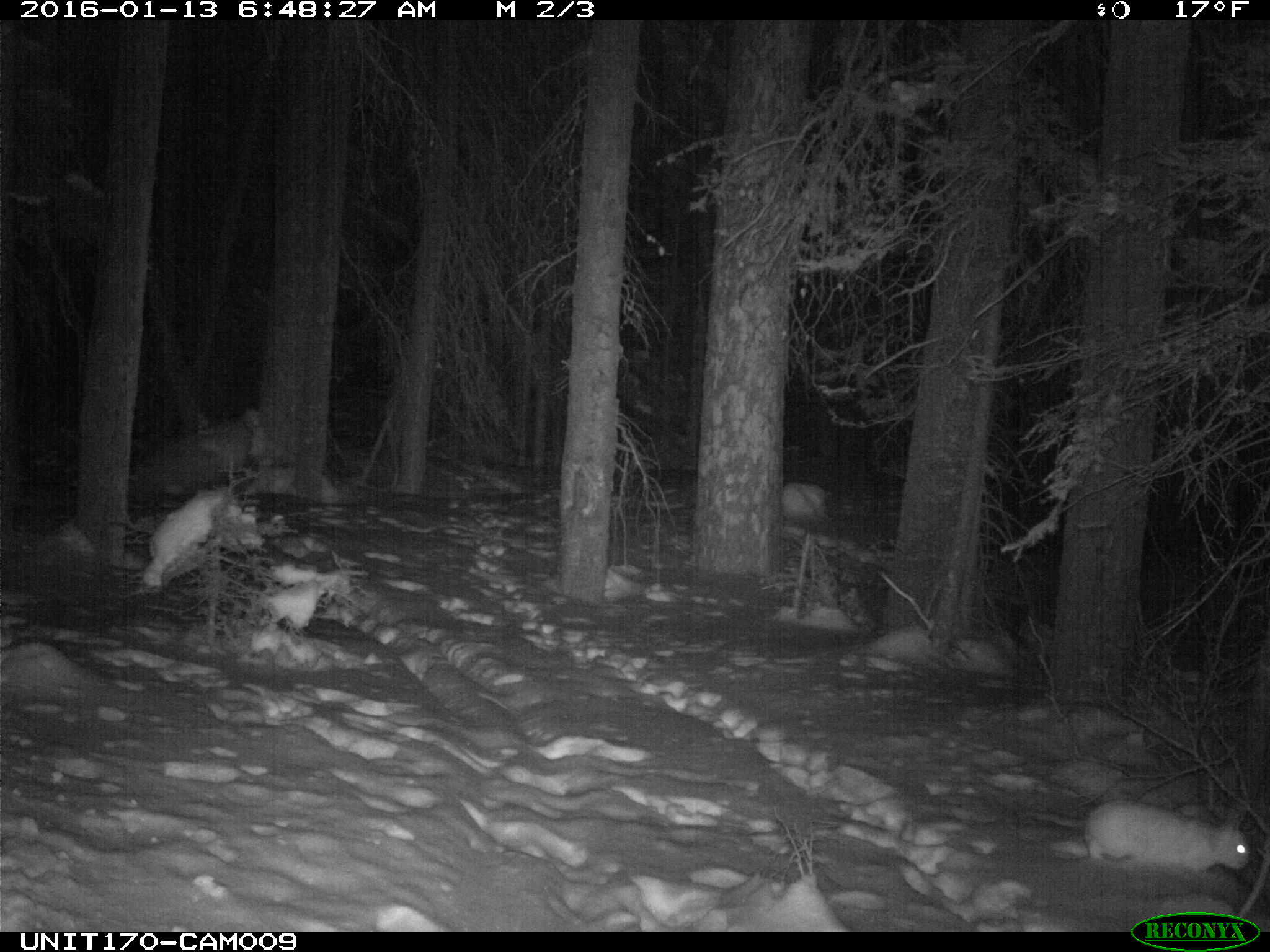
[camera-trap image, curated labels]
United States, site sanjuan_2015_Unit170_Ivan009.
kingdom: Animalia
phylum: Chordata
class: Mammalia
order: Lagomorpha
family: Leporidae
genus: Lepus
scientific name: Lepus americanus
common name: snowshoe hare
Lepus americanus (snowshoe hare).